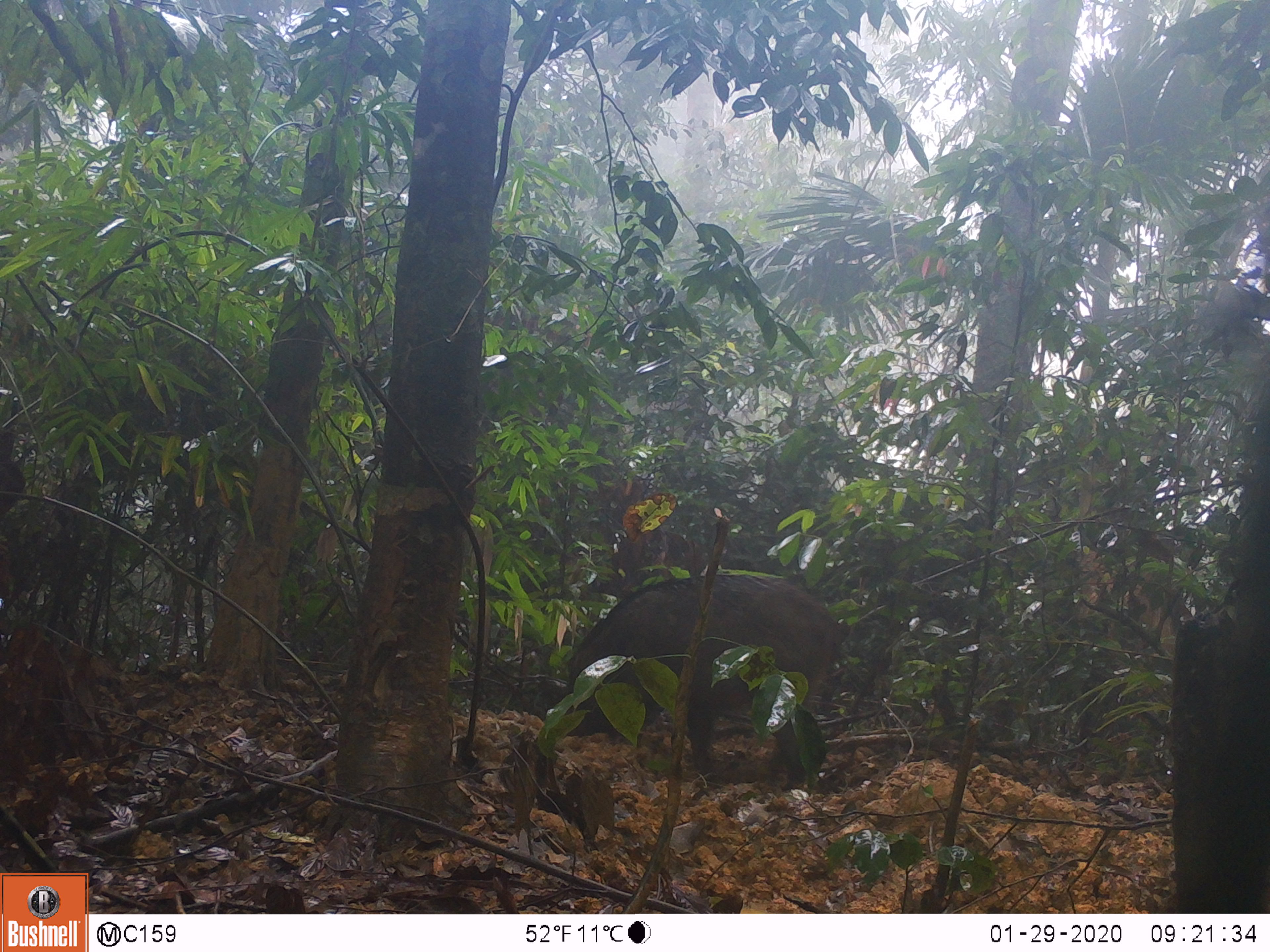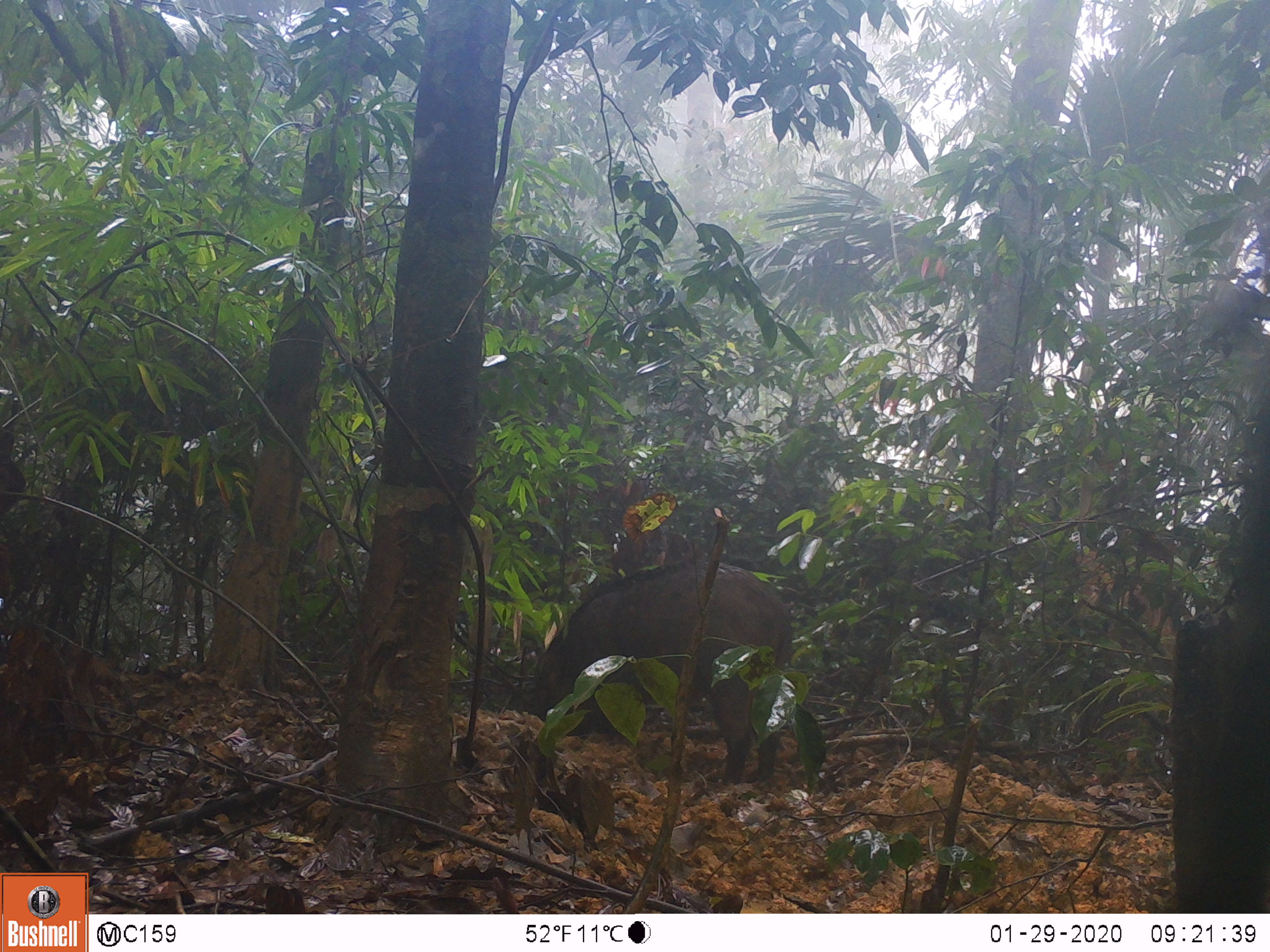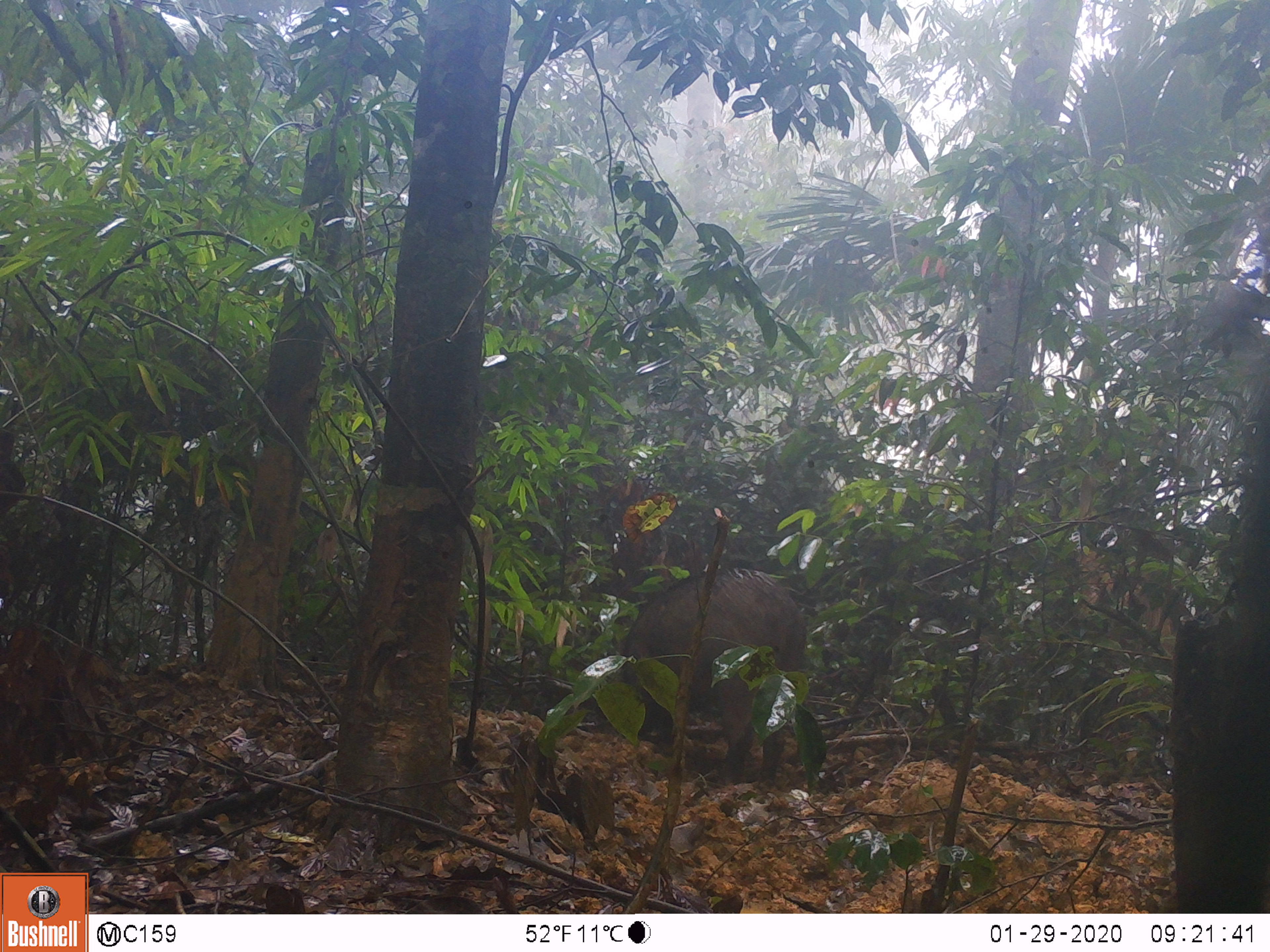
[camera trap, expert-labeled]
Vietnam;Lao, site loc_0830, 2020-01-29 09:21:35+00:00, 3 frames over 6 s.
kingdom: Animalia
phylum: Chordata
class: Mammalia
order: Artiodactyla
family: Suidae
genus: Sus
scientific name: Sus scrofa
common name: eurasian wild pig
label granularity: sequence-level